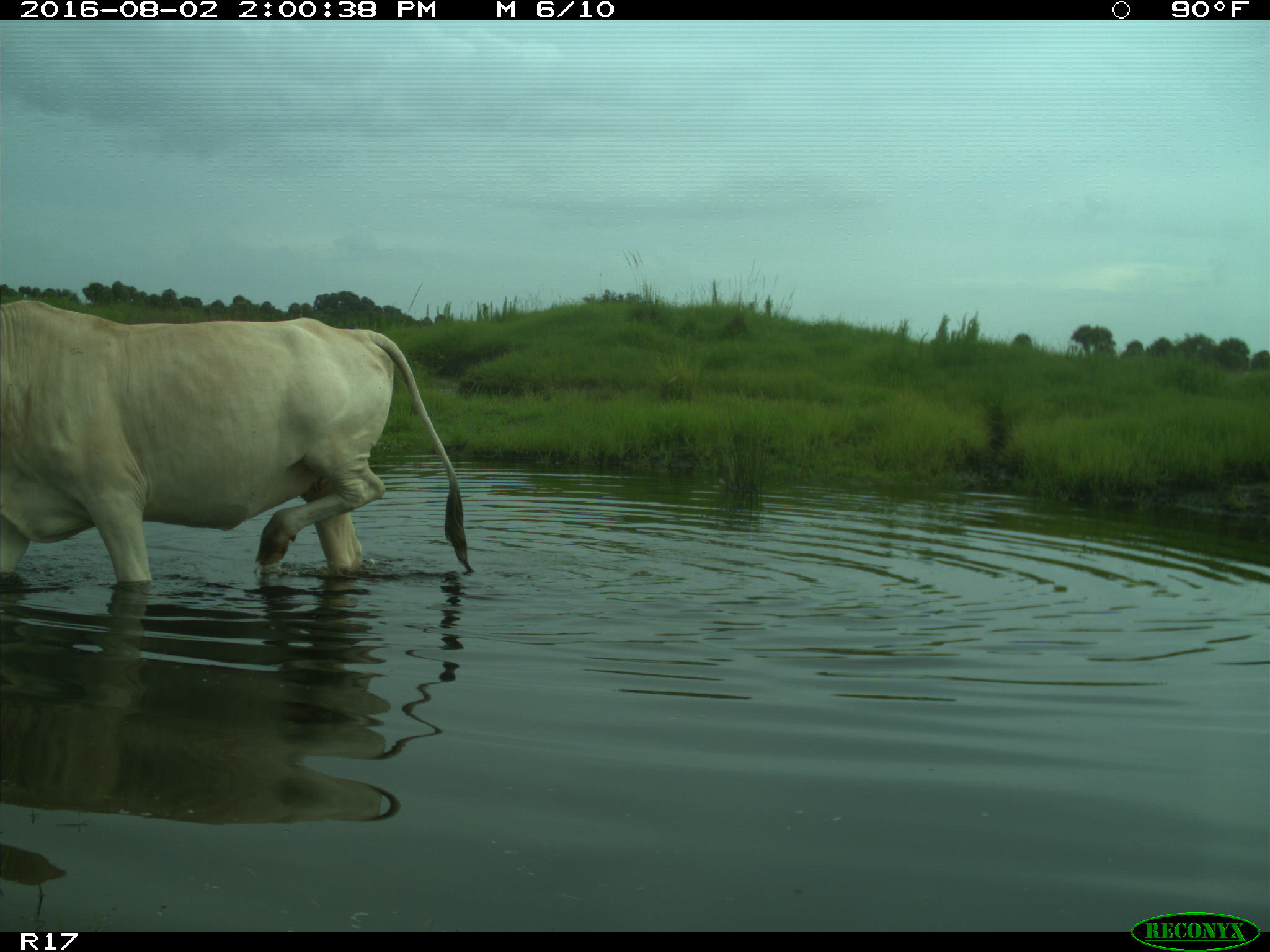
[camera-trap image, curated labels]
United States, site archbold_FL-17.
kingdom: Animalia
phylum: Chordata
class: Mammalia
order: Artiodactyla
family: Bovidae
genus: Bos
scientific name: Bos taurus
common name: domestic cow